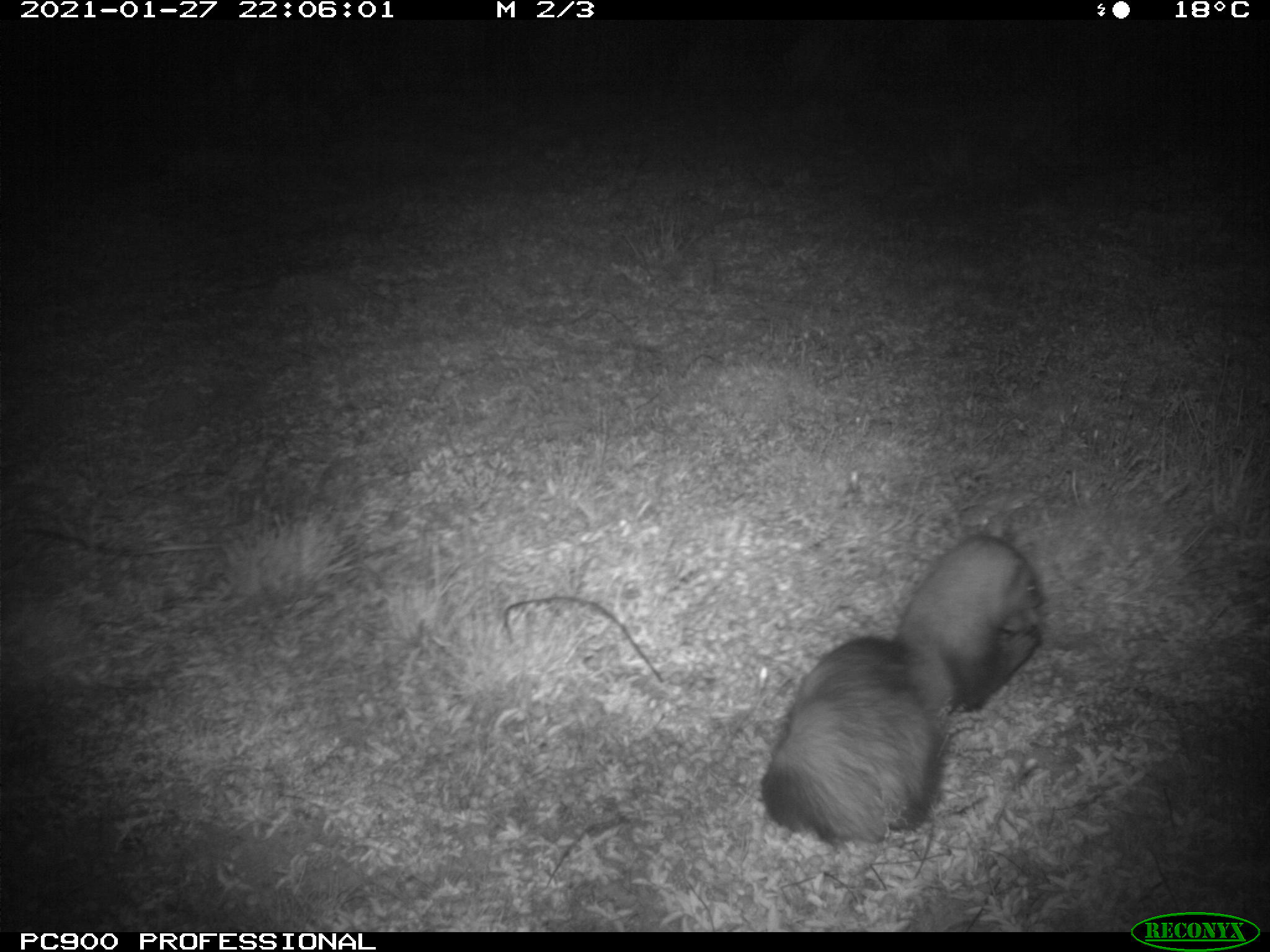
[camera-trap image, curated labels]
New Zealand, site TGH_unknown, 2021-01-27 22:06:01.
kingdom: Animalia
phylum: Chordata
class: Mammalia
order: Carnivora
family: Mustelidae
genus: Mustela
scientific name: Mustela furo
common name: ferret